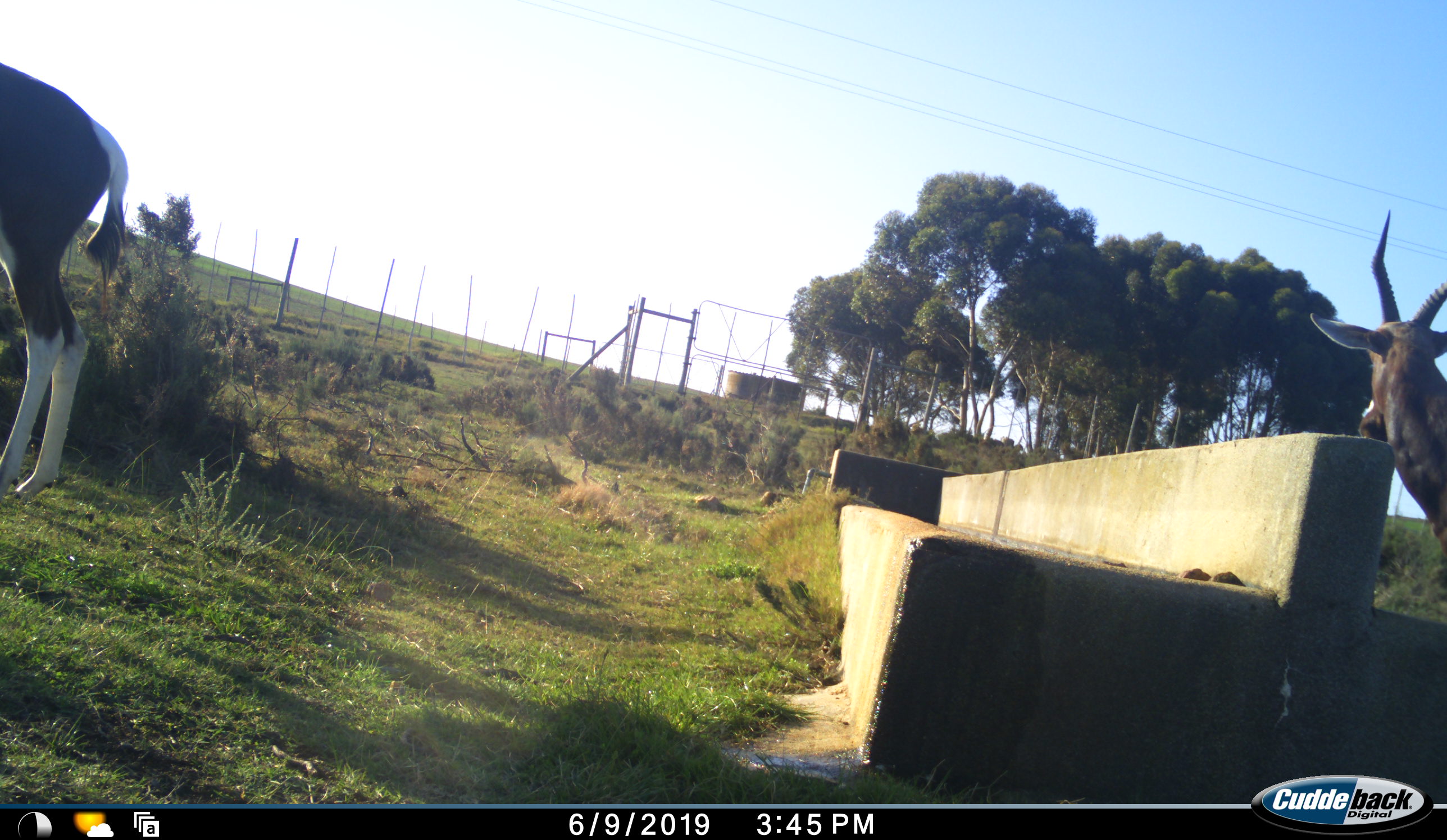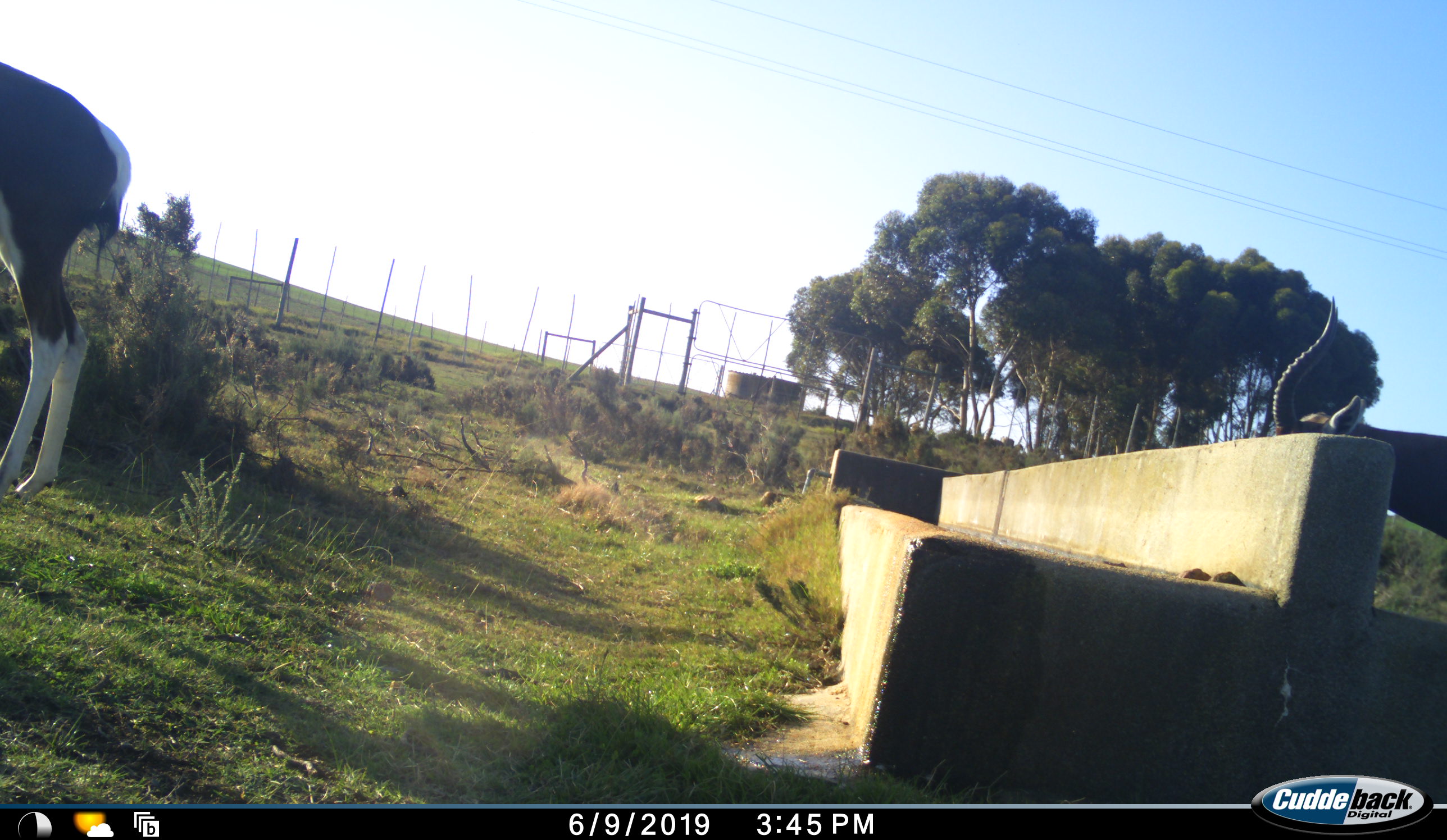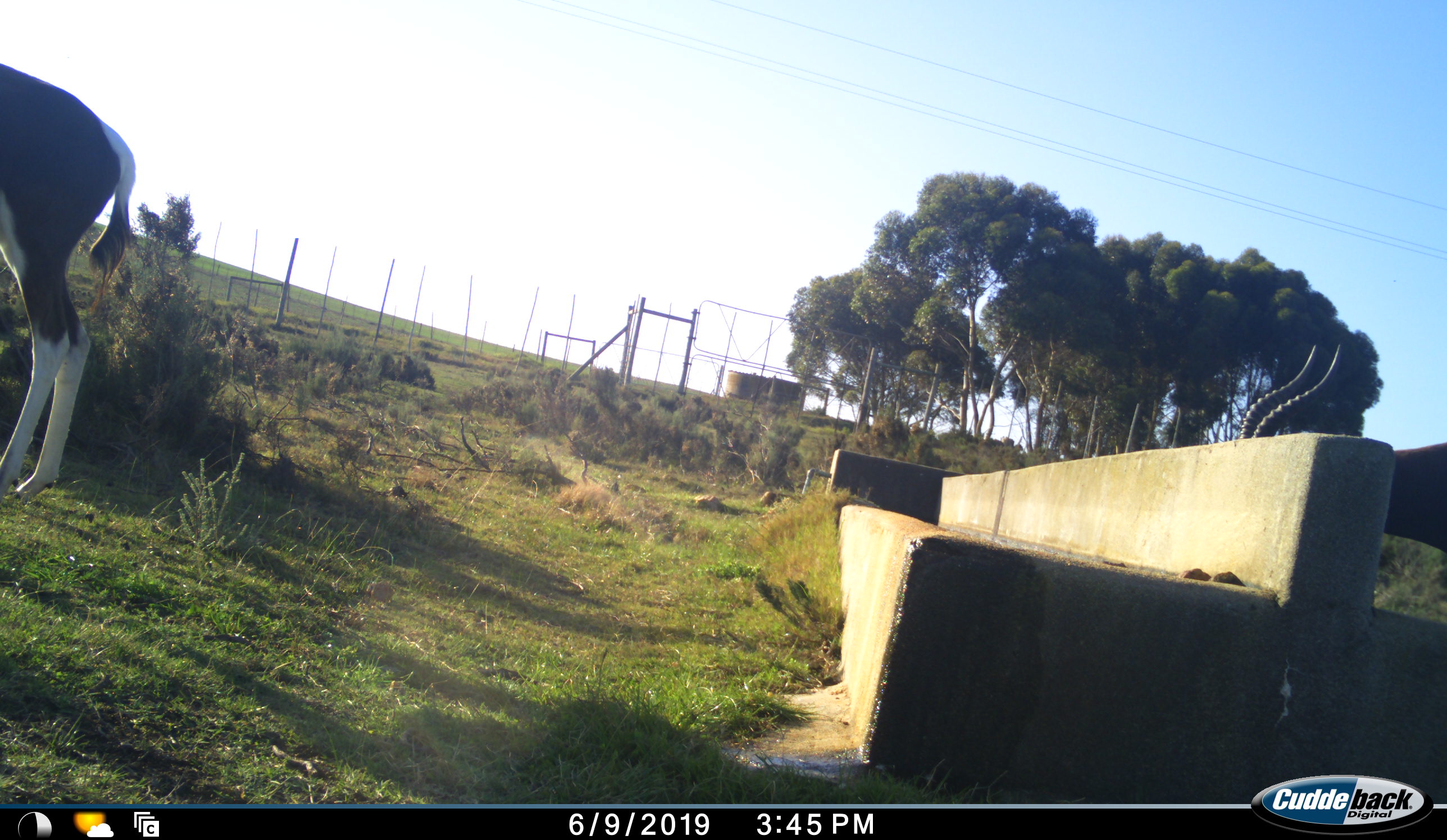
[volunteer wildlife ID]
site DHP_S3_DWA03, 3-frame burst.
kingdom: Animalia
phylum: Chordata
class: Mammalia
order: Artiodactyla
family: Bovidae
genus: Damaliscus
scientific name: Damaliscus pygargus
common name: bontebok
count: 2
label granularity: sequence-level